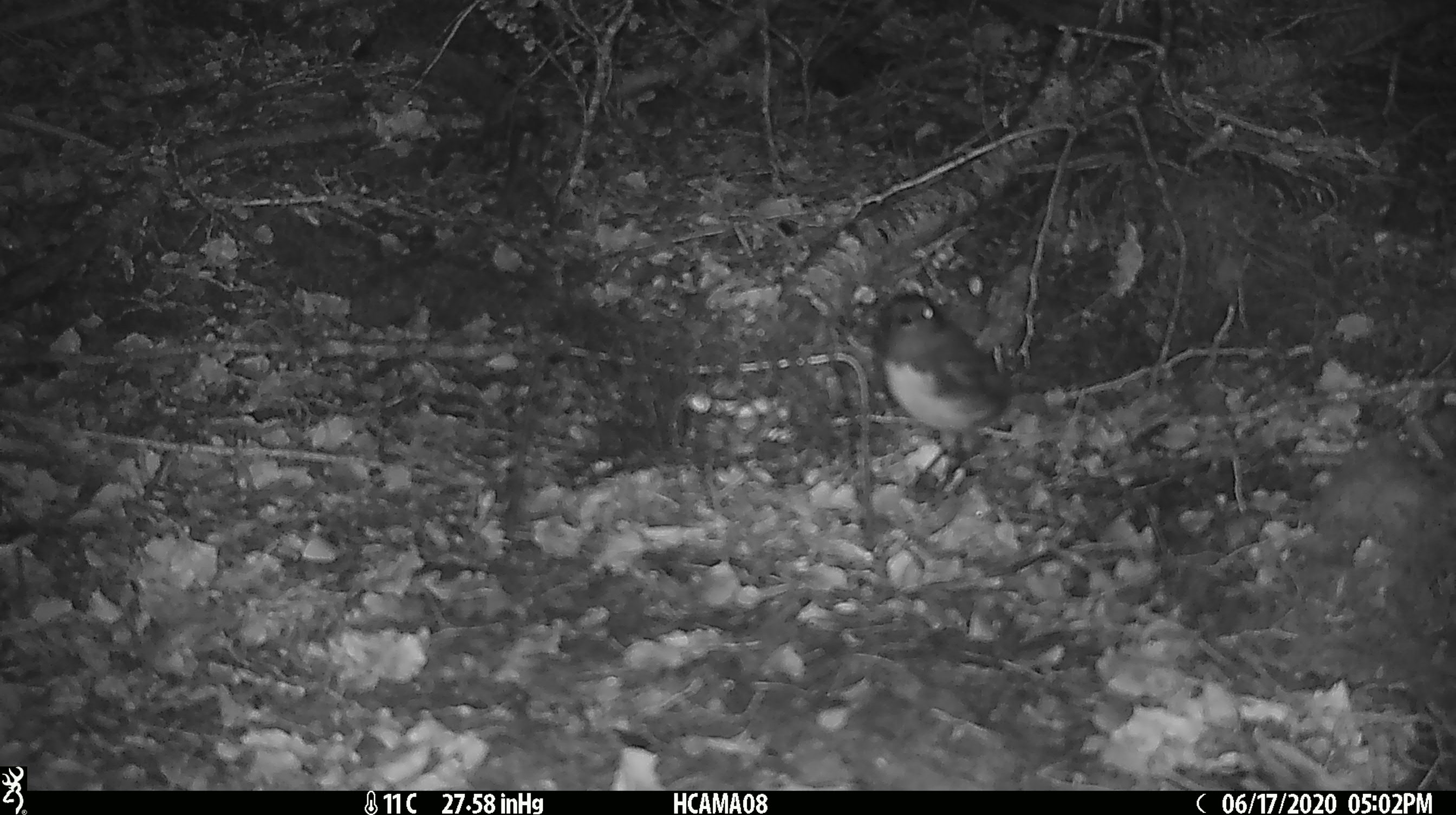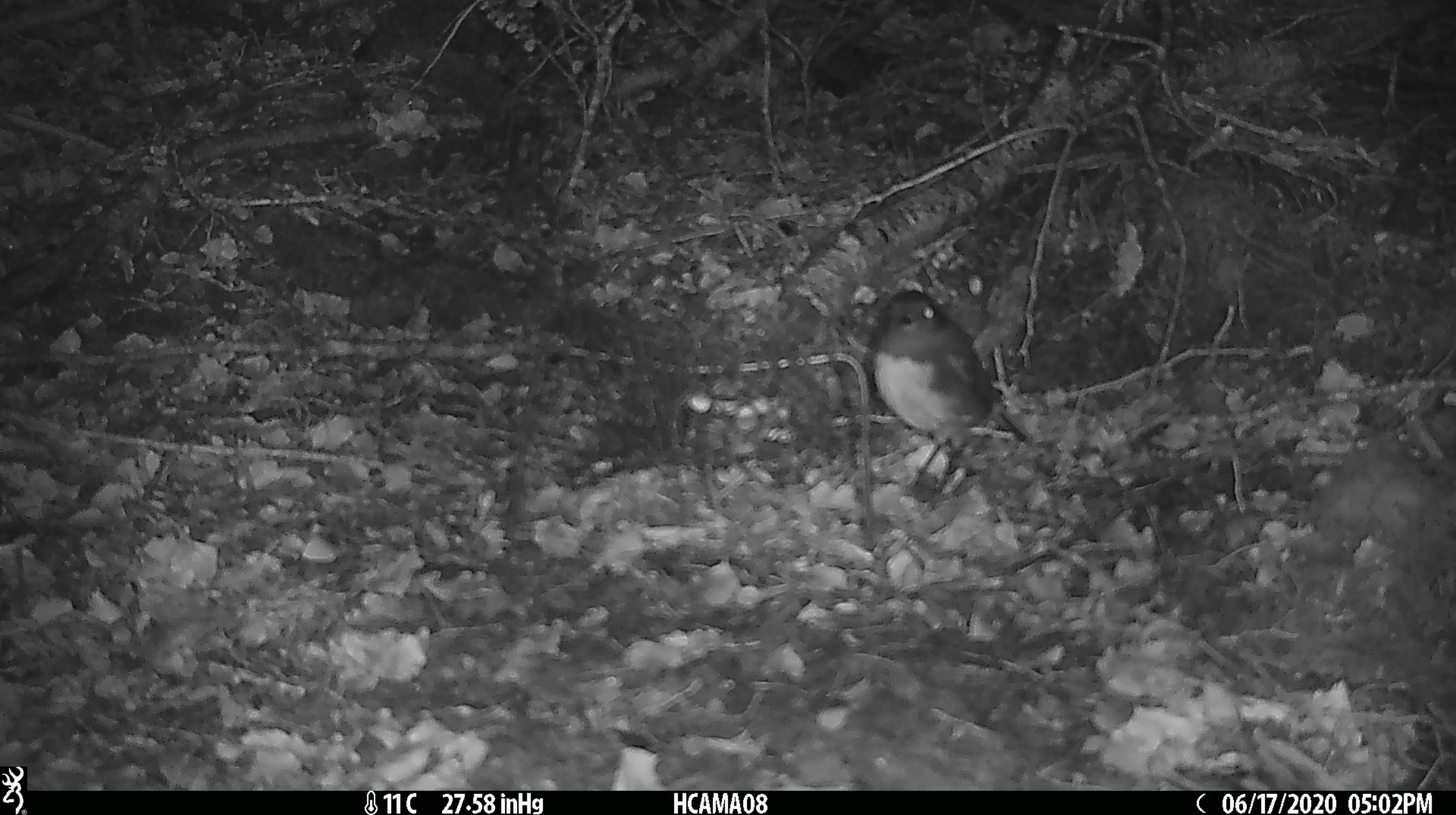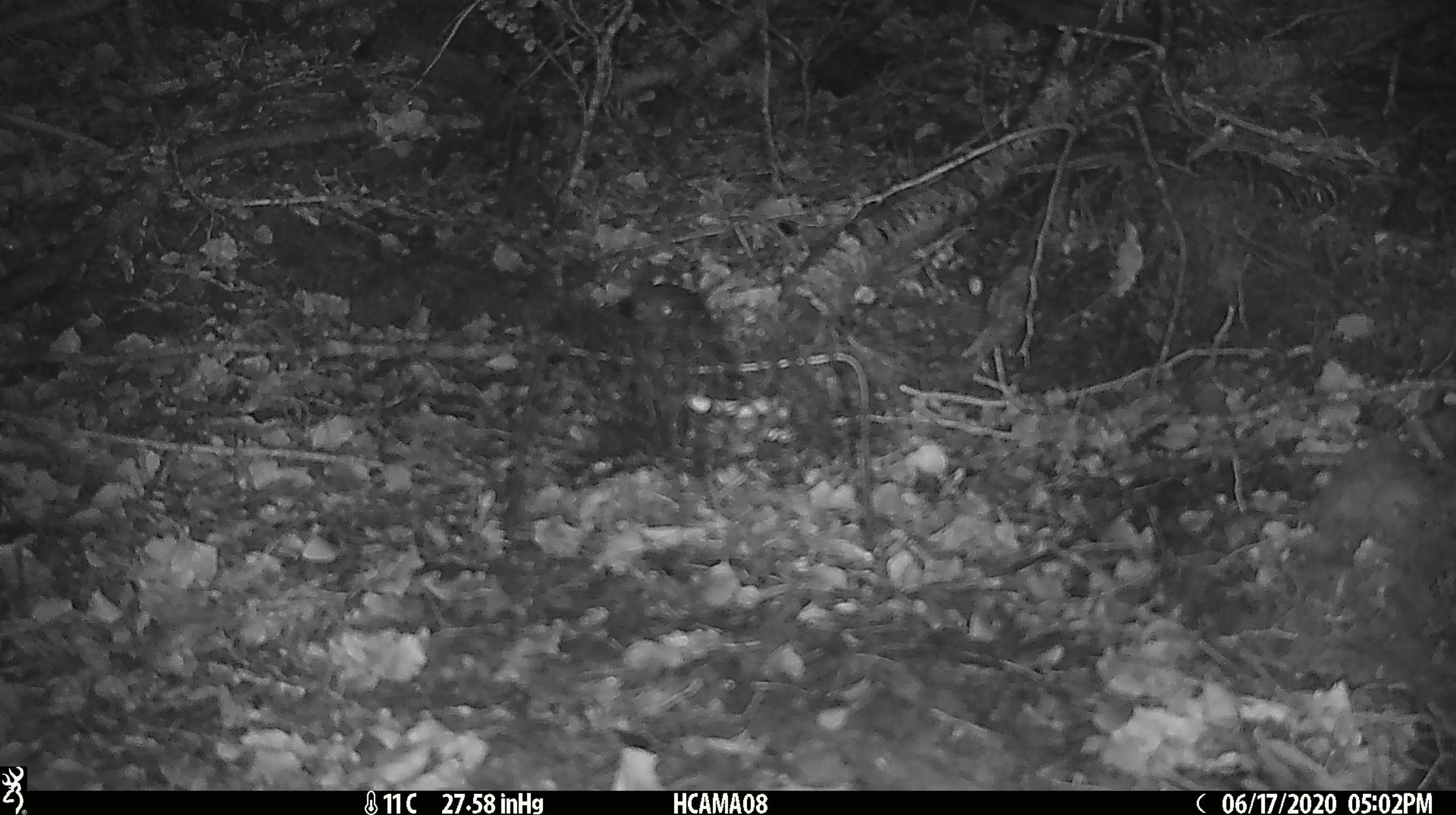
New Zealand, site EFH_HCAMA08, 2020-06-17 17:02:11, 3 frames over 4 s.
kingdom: Animalia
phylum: Chordata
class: Aves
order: Passeriformes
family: Petroicidae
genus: Petroica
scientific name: Petroica australis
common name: new zealand robin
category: robin